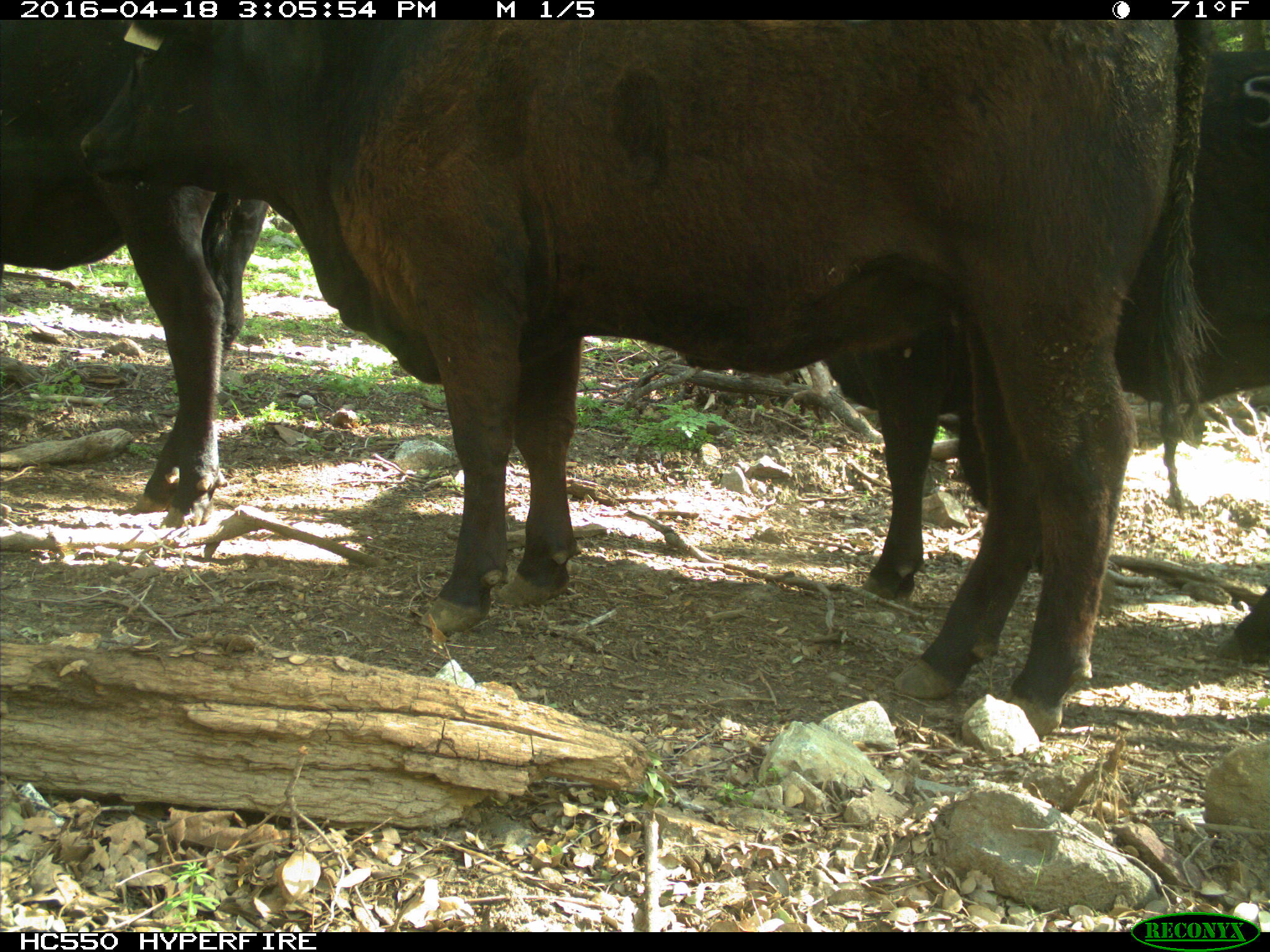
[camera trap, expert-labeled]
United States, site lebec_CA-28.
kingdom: Animalia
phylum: Chordata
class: Mammalia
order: Artiodactyla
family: Bovidae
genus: Bos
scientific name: Bos taurus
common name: domestic cow